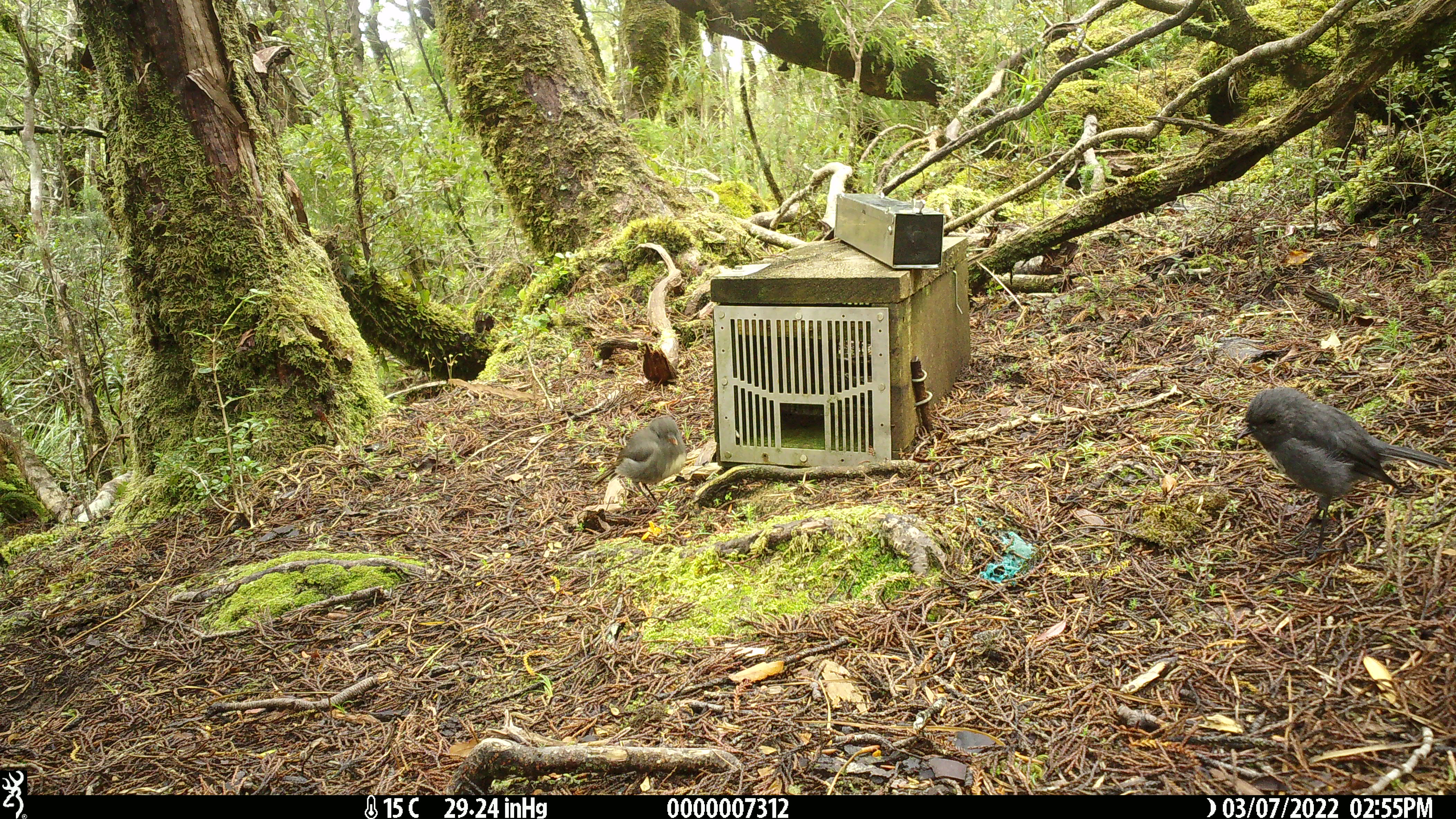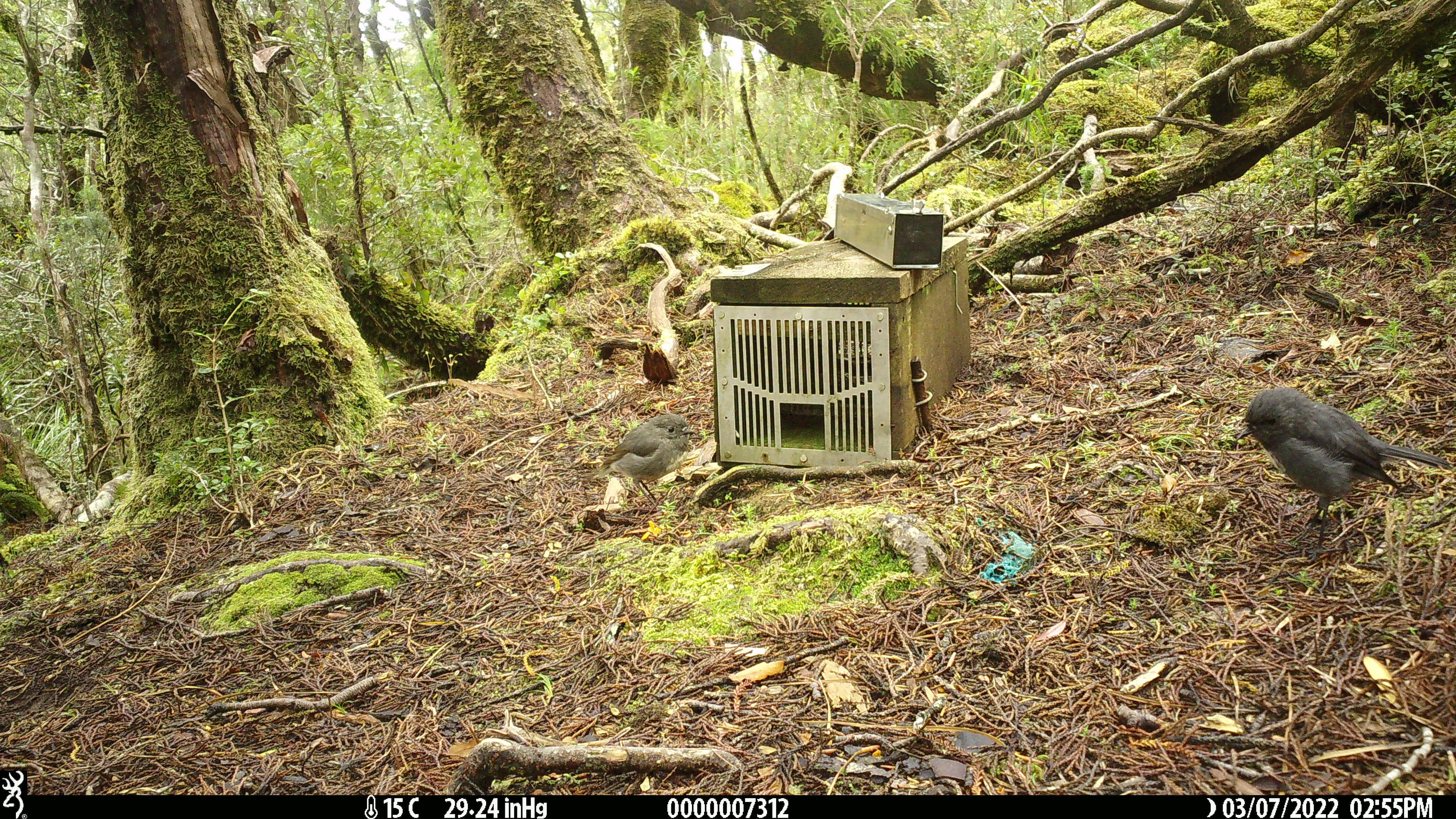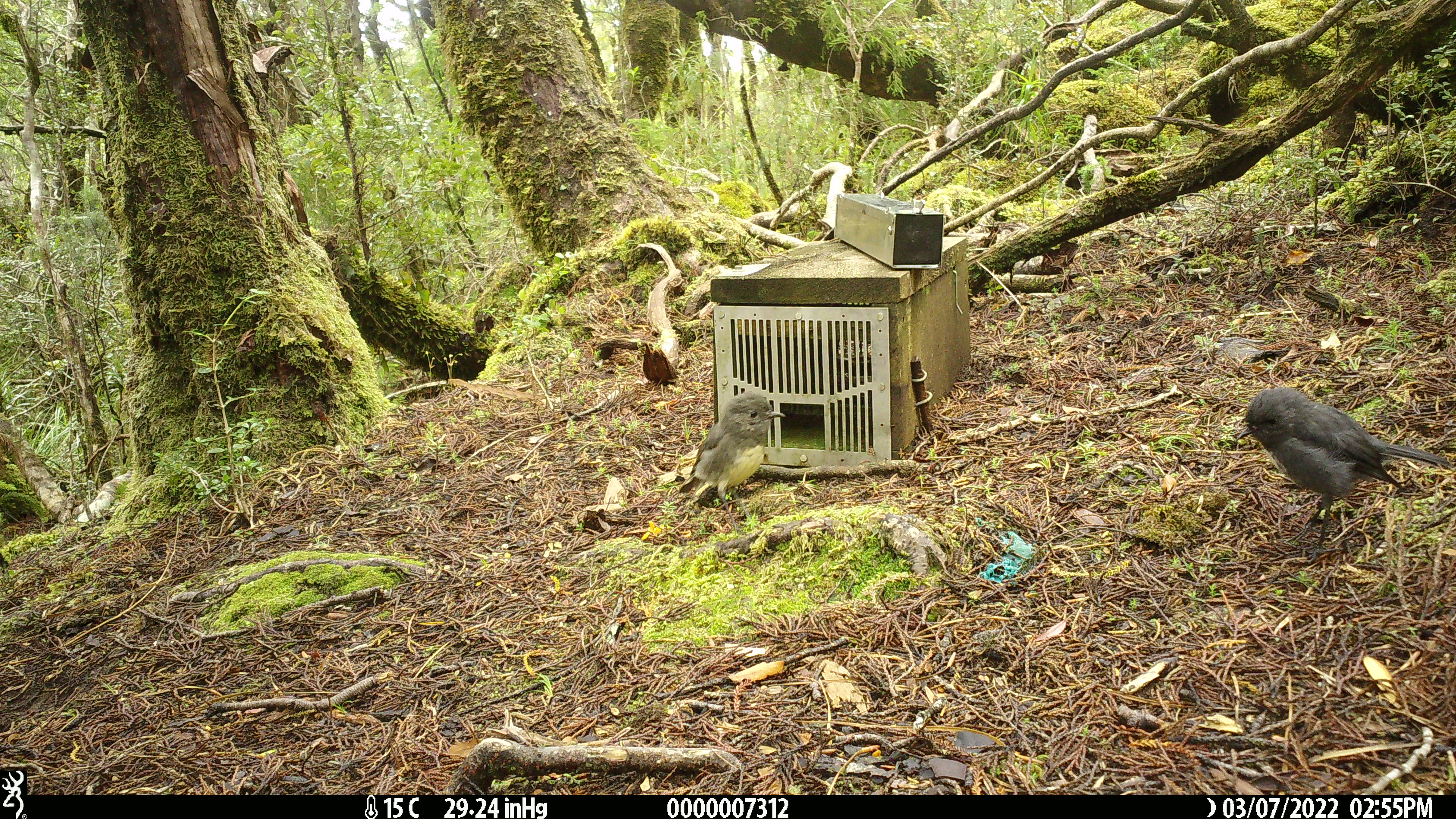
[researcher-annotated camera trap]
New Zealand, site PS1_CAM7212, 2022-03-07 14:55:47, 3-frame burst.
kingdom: Animalia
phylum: Chordata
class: Aves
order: Passeriformes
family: Petroicidae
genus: Petroica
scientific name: Petroica australis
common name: new zealand robin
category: robin